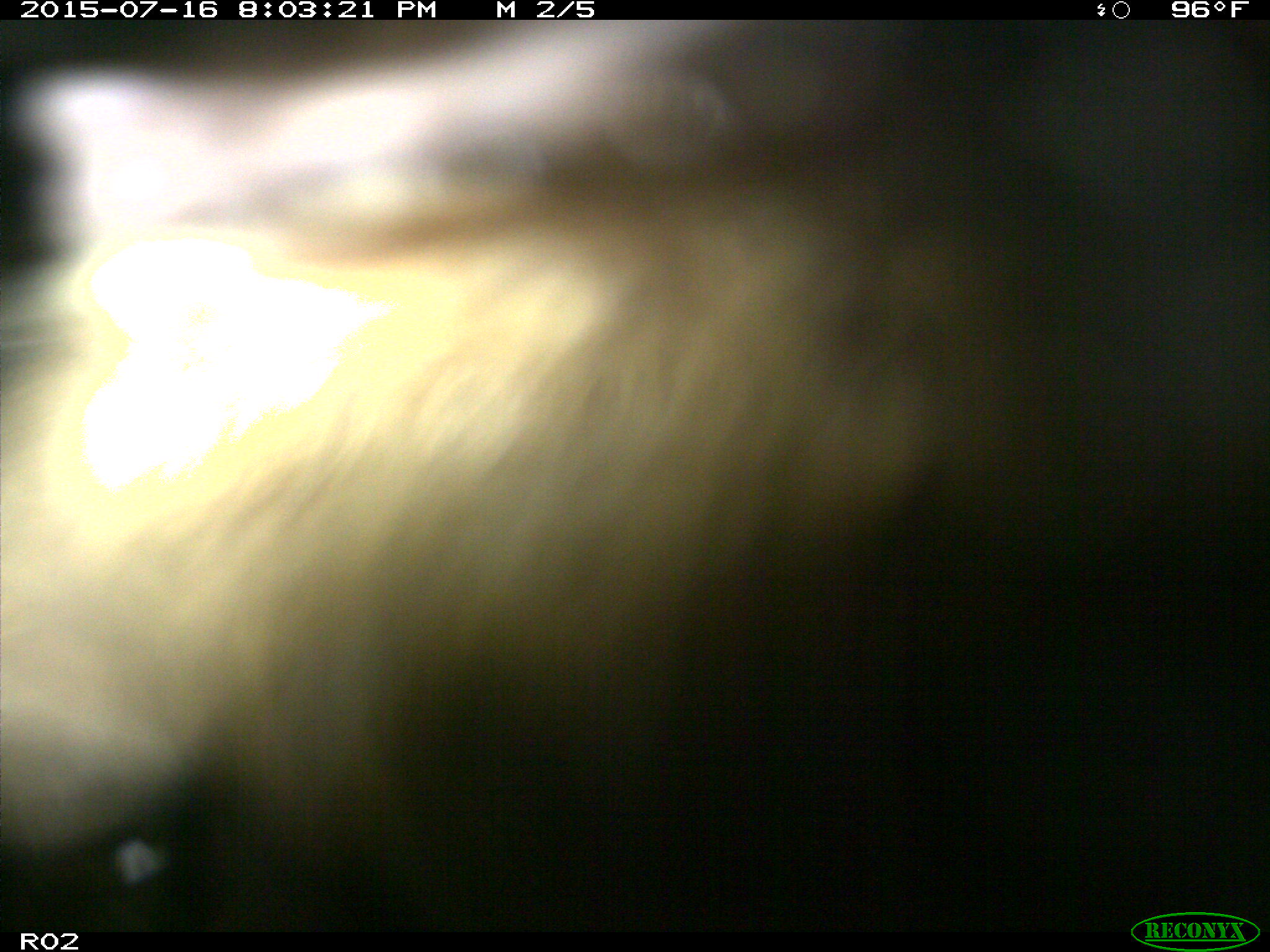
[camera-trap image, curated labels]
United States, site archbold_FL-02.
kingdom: Animalia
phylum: Chordata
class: Mammalia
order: Artiodactyla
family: Bovidae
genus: Bos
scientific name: Bos taurus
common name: domestic cow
Bos taurus (domestic cow).